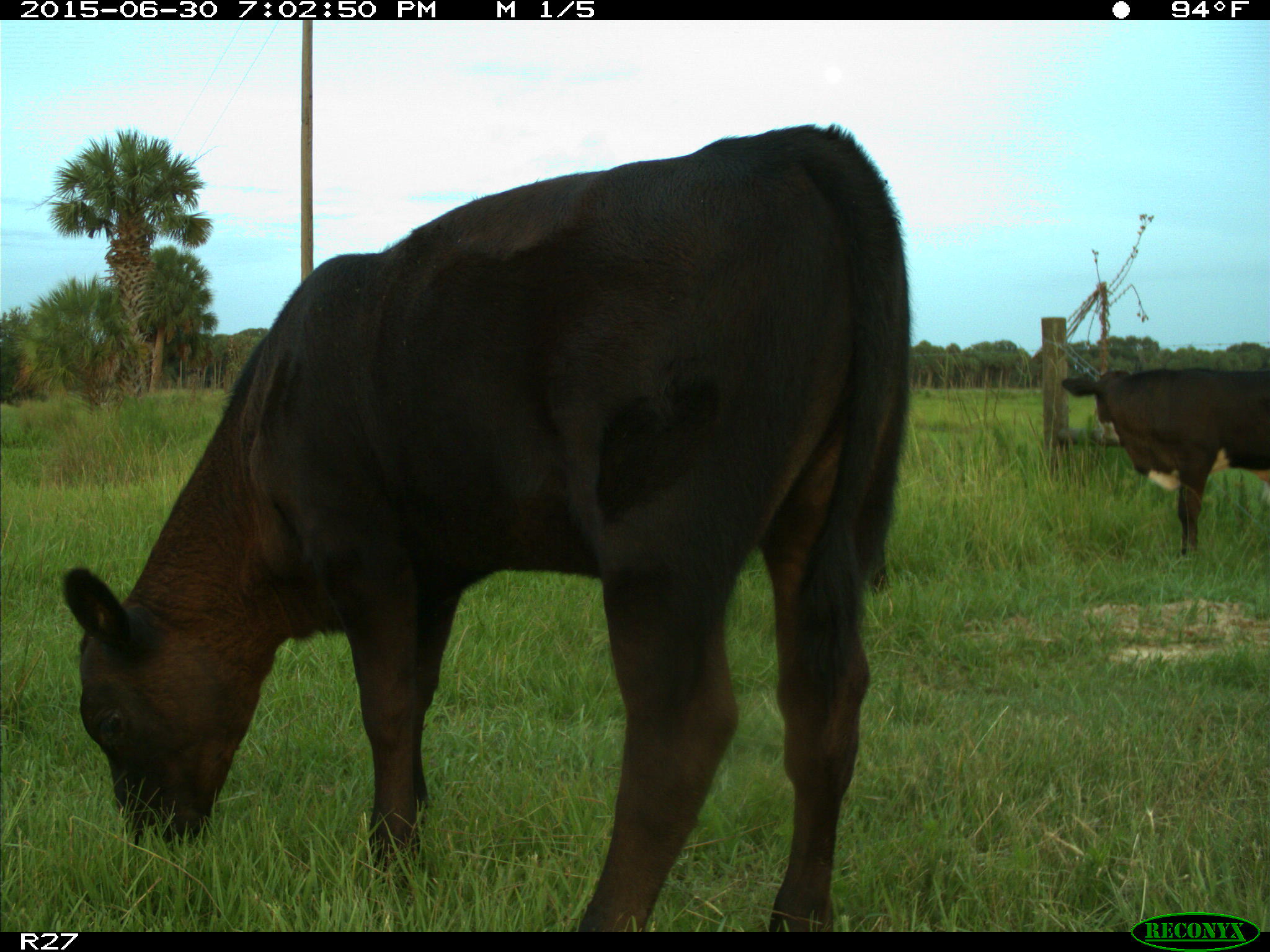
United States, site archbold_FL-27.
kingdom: Animalia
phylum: Chordata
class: Mammalia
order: Artiodactyla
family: Bovidae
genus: Bos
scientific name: Bos taurus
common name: domestic cow